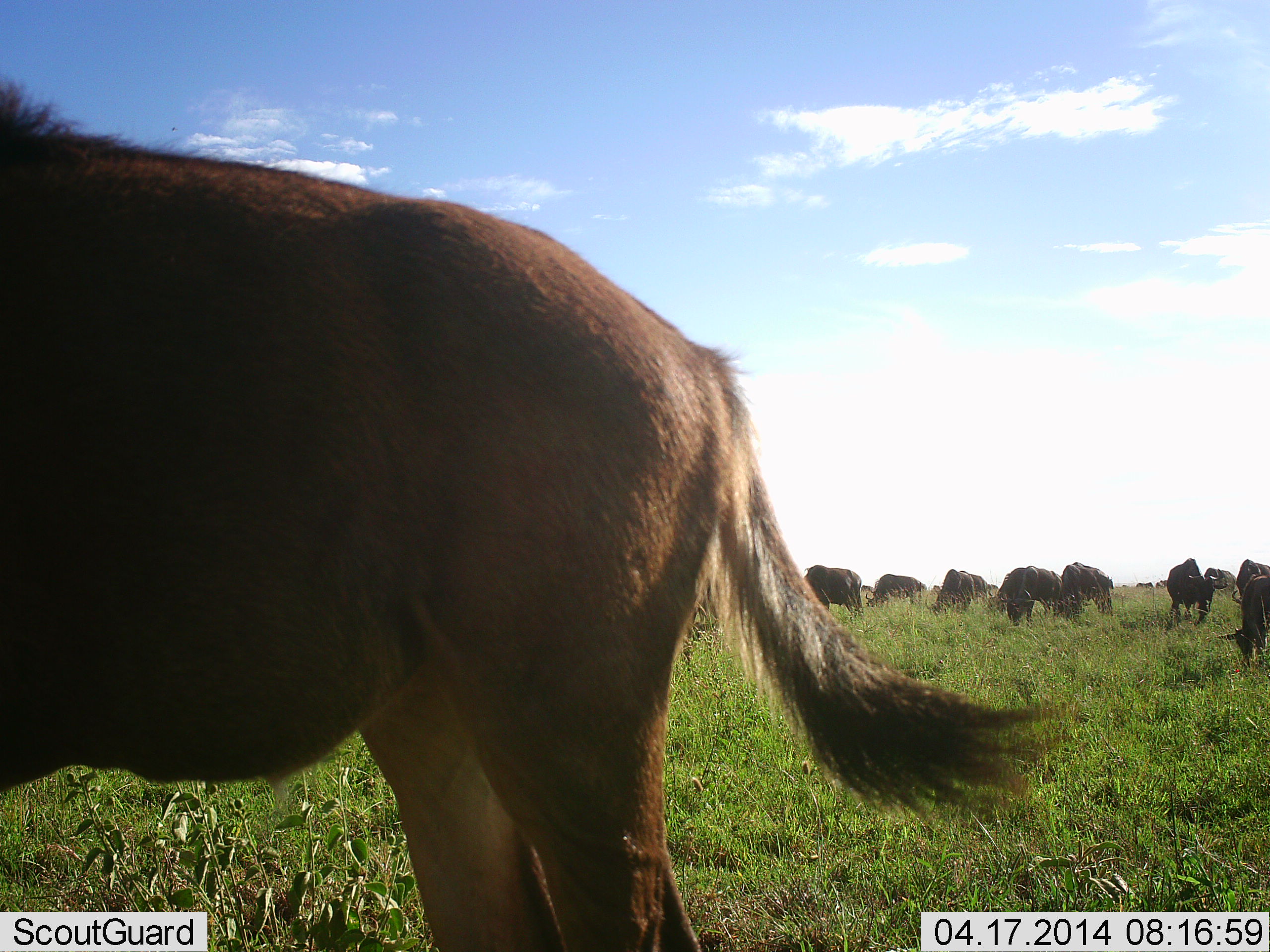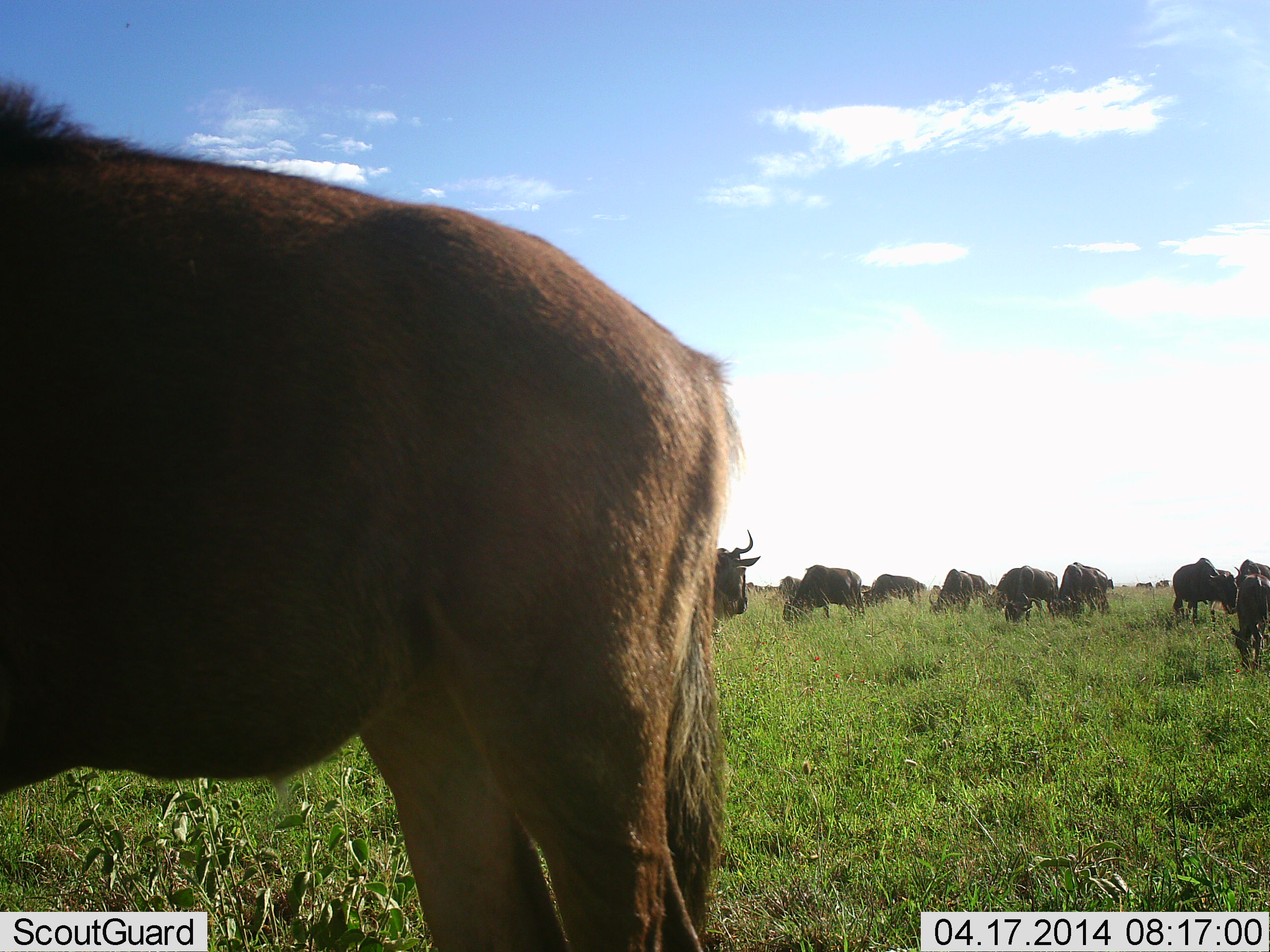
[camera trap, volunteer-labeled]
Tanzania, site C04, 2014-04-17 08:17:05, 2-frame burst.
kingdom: Animalia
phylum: Chordata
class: Mammalia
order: Artiodactyla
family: Bovidae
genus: Connochaetes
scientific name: Connochaetes taurinus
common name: blue wildebeest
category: wildebeest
Wildebeest (blue wildebeest) (Connochaetes taurinus), count 11-50. Behavior (volunteer vote fractions): standing 68%, resting 7%, moving 23%, interacting 10%. Young present (vote fraction): 3%. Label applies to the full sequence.